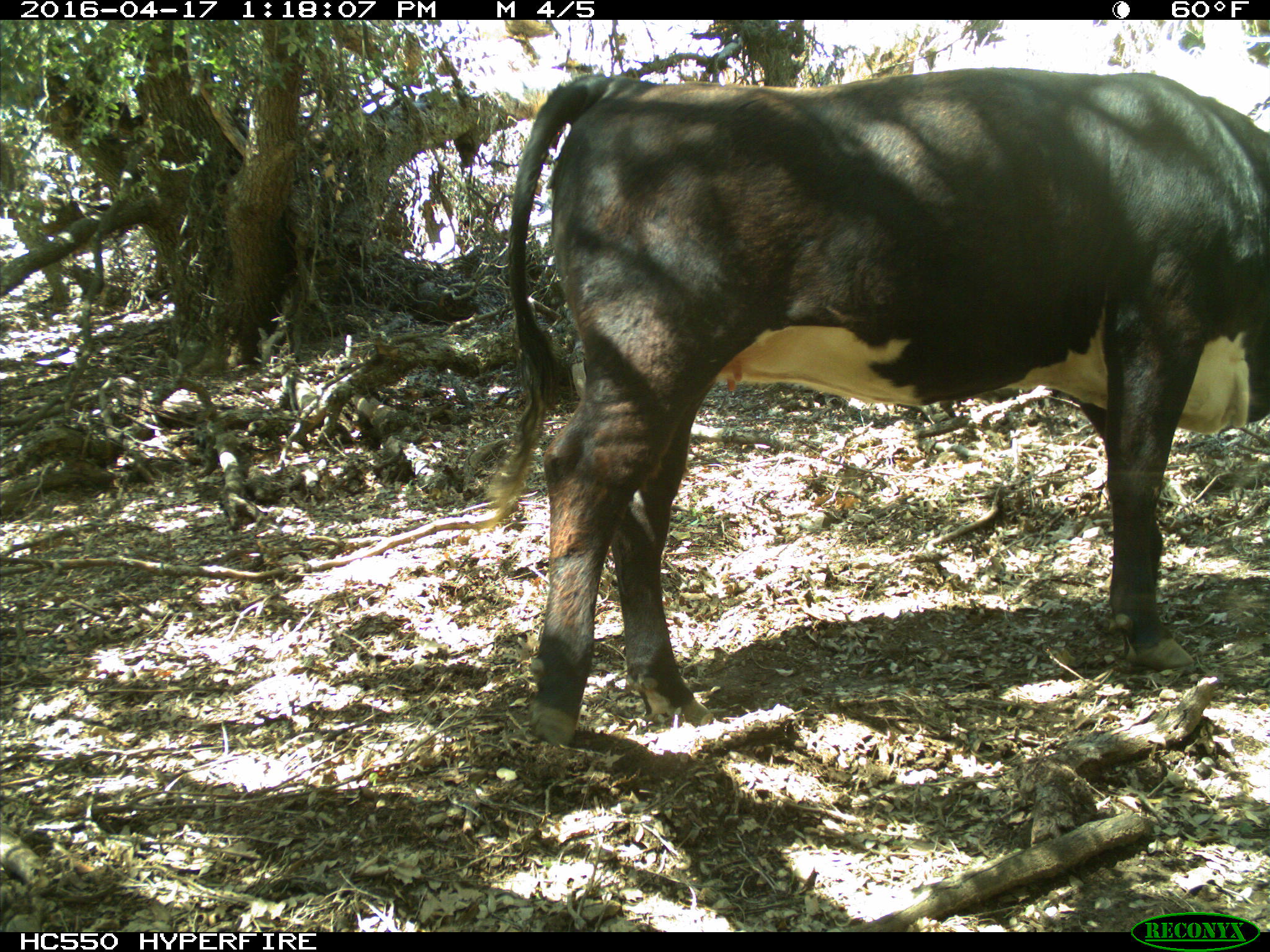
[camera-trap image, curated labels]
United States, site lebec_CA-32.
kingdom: Animalia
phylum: Chordata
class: Mammalia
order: Artiodactyla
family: Bovidae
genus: Bos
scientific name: Bos taurus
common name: domestic cow